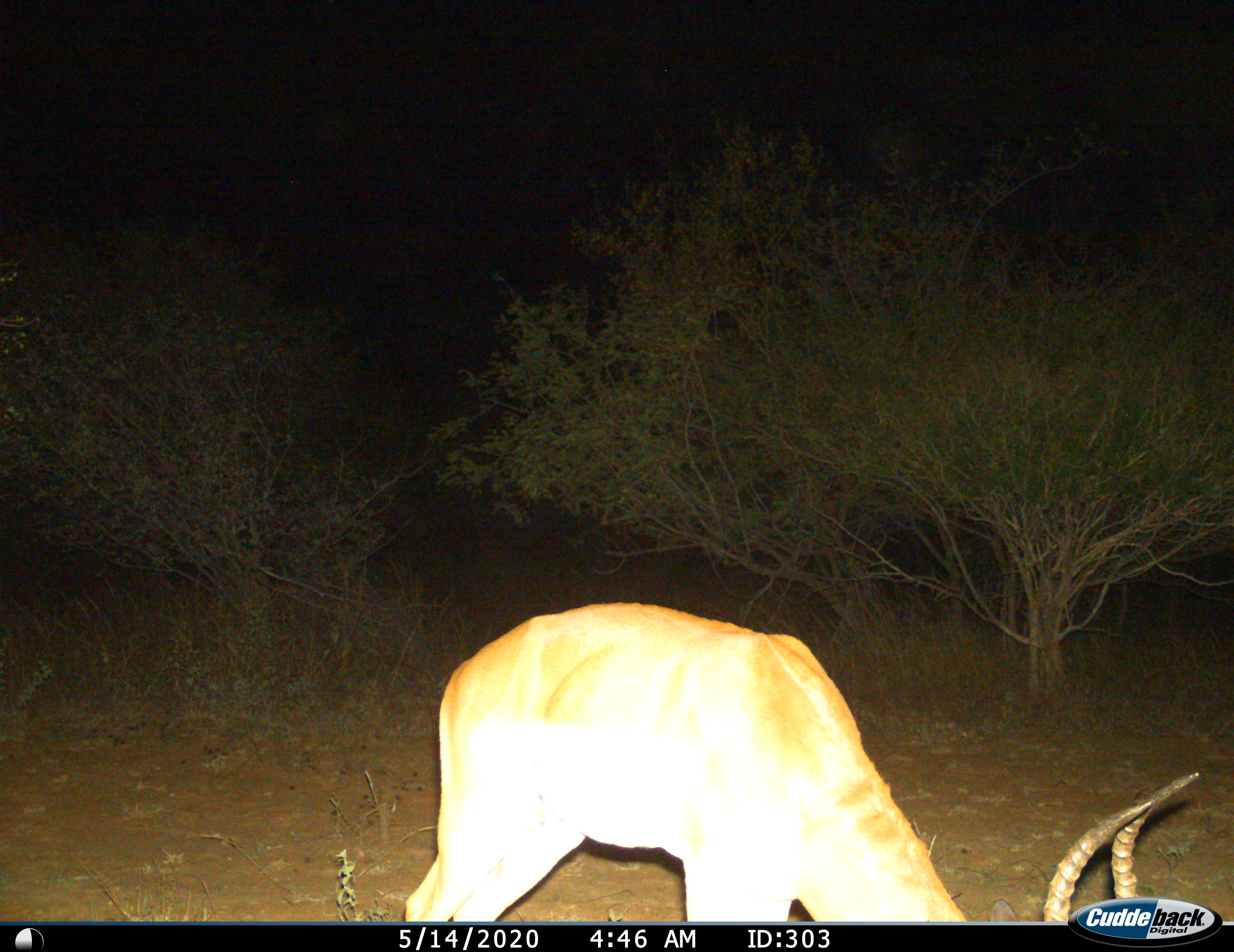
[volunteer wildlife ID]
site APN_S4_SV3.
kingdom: Animalia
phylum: Chordata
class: Mammalia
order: Artiodactyla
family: Bovidae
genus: Aepyceros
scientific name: Aepyceros melampus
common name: impala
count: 1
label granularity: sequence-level